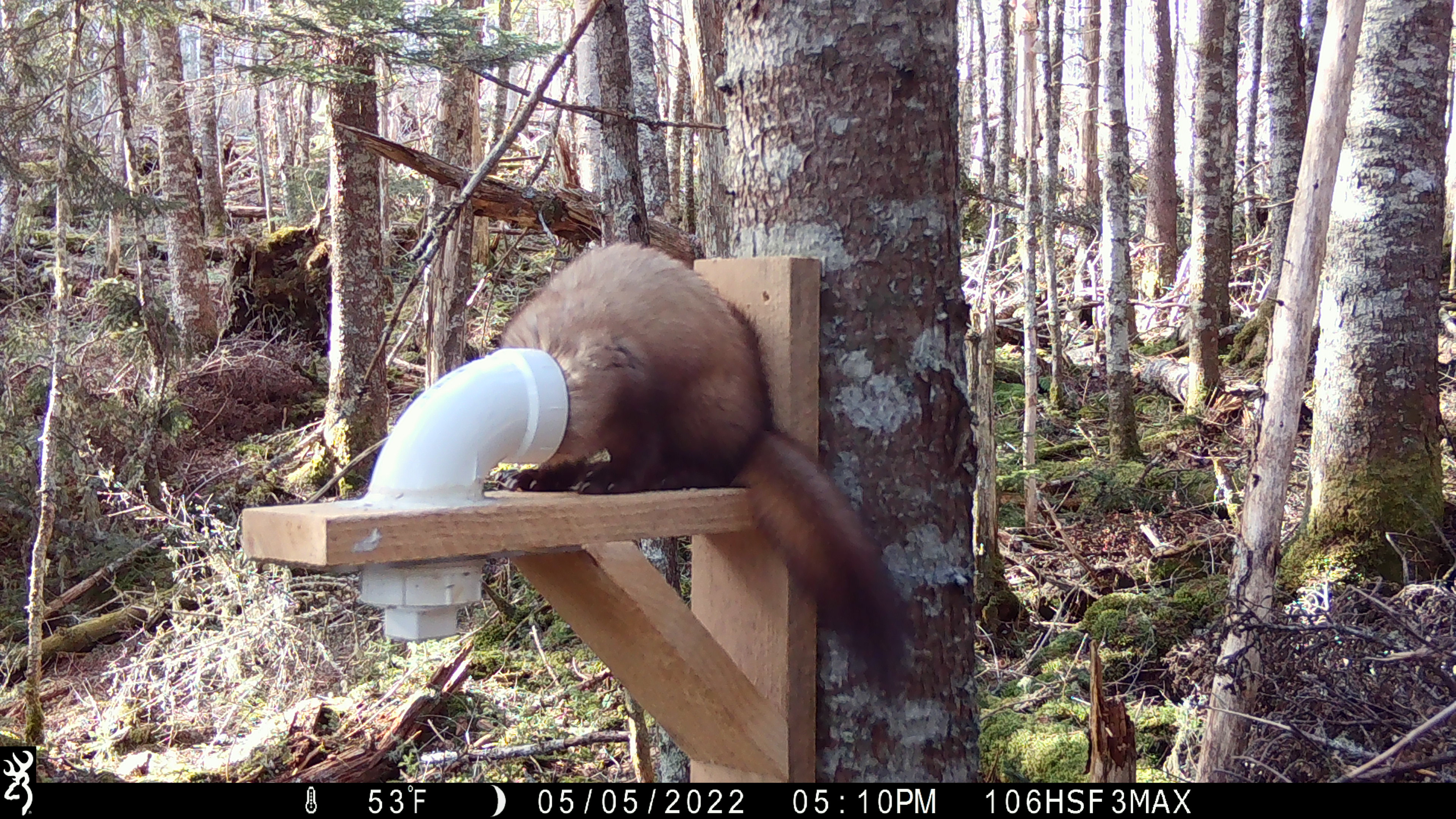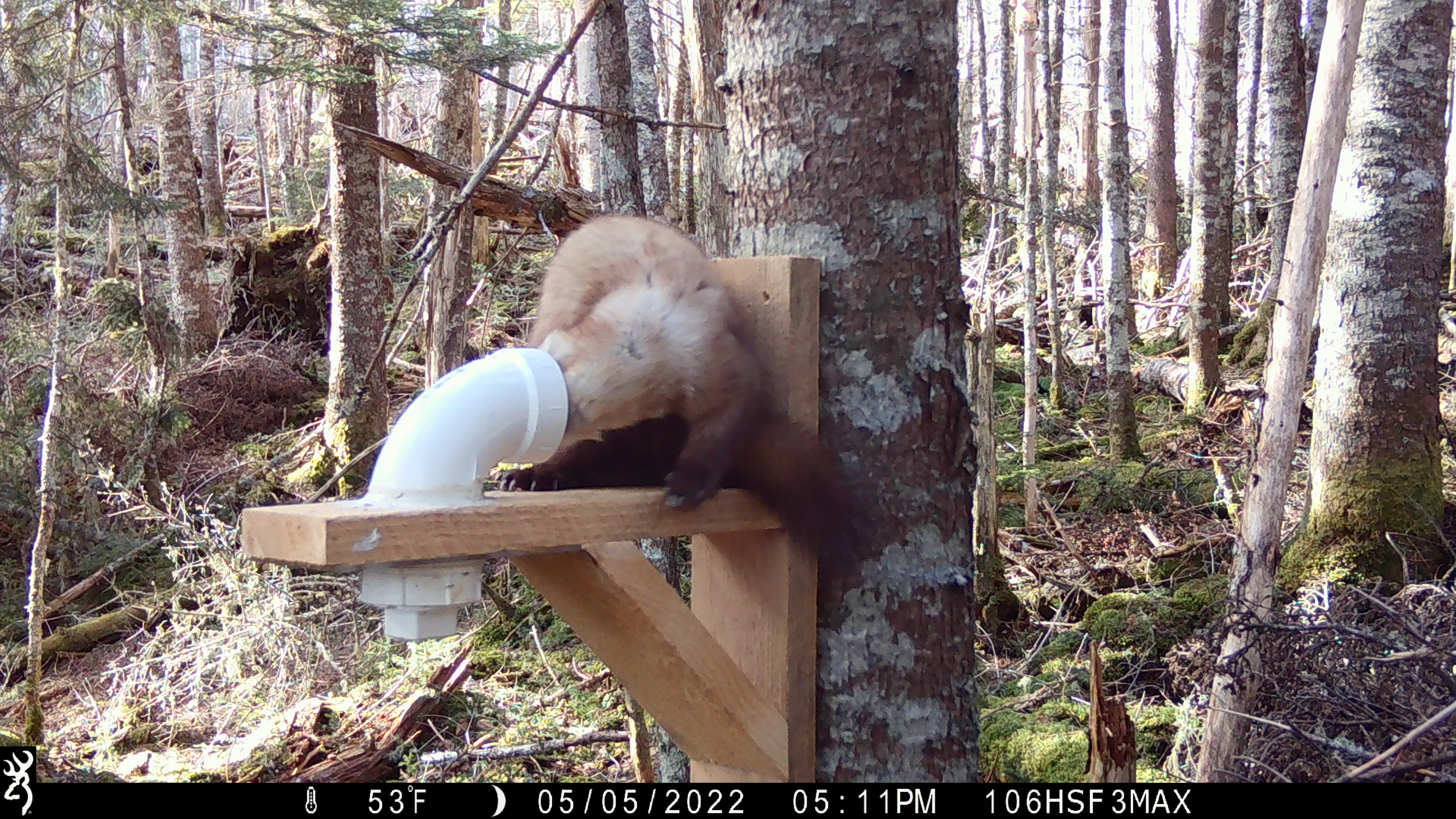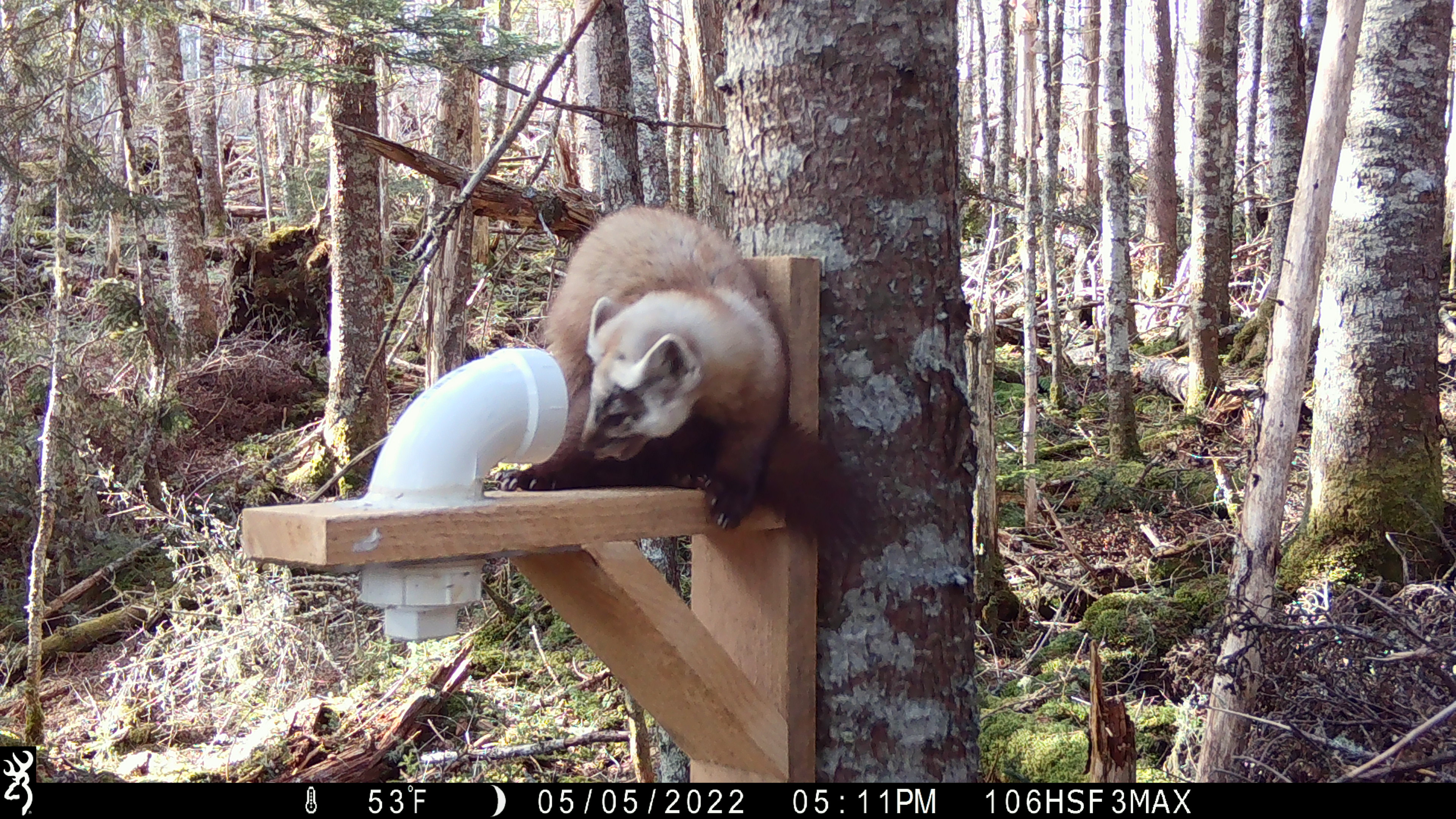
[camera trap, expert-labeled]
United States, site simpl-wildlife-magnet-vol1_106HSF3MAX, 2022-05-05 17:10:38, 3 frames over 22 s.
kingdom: Animalia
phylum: Chordata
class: Mammalia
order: Carnivora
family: Mustelidae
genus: Martes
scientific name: Martes americana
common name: american marten